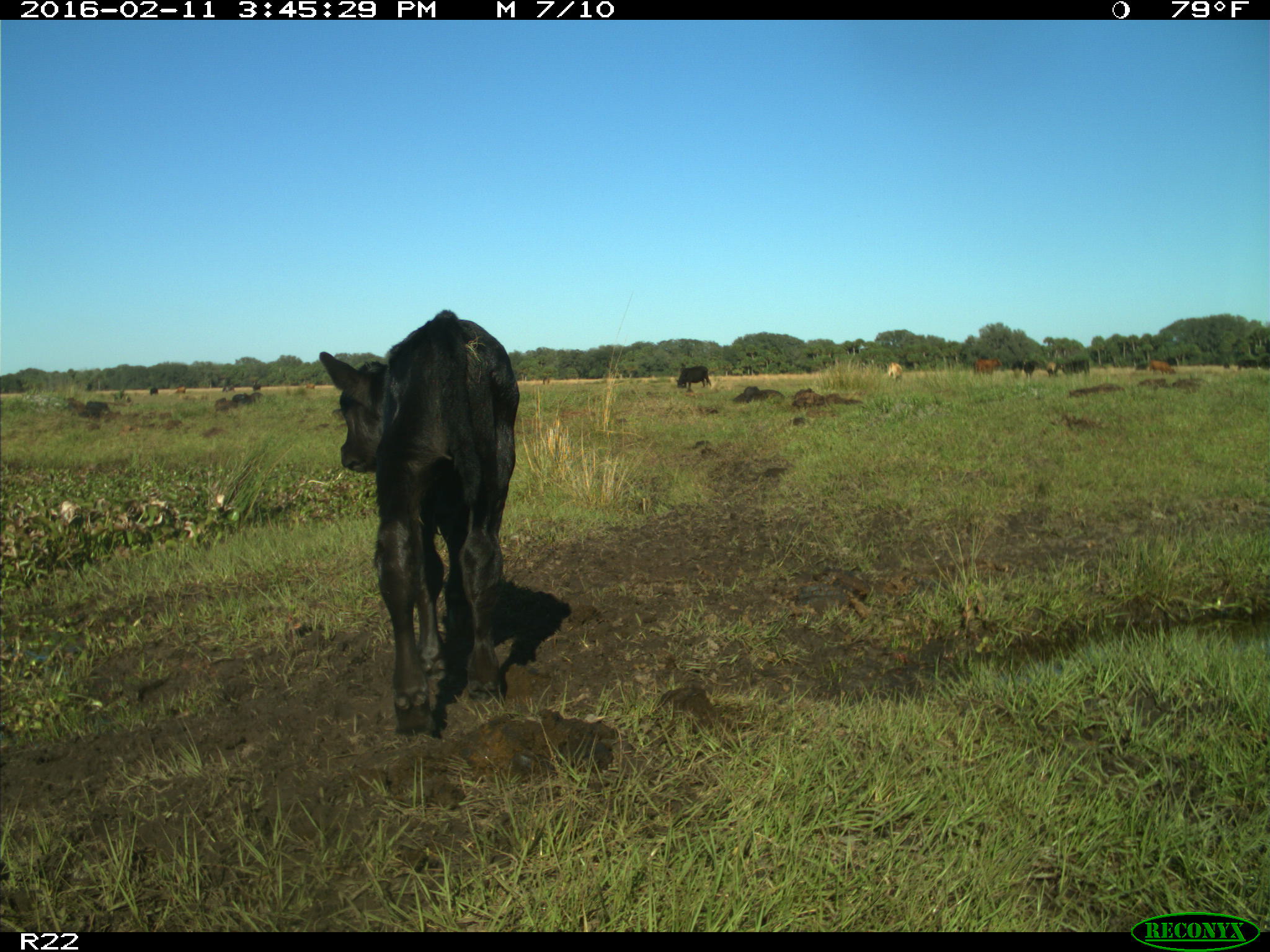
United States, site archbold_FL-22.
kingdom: Animalia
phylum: Chordata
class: Mammalia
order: Artiodactyla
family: Bovidae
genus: Bos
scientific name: Bos taurus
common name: domestic cow